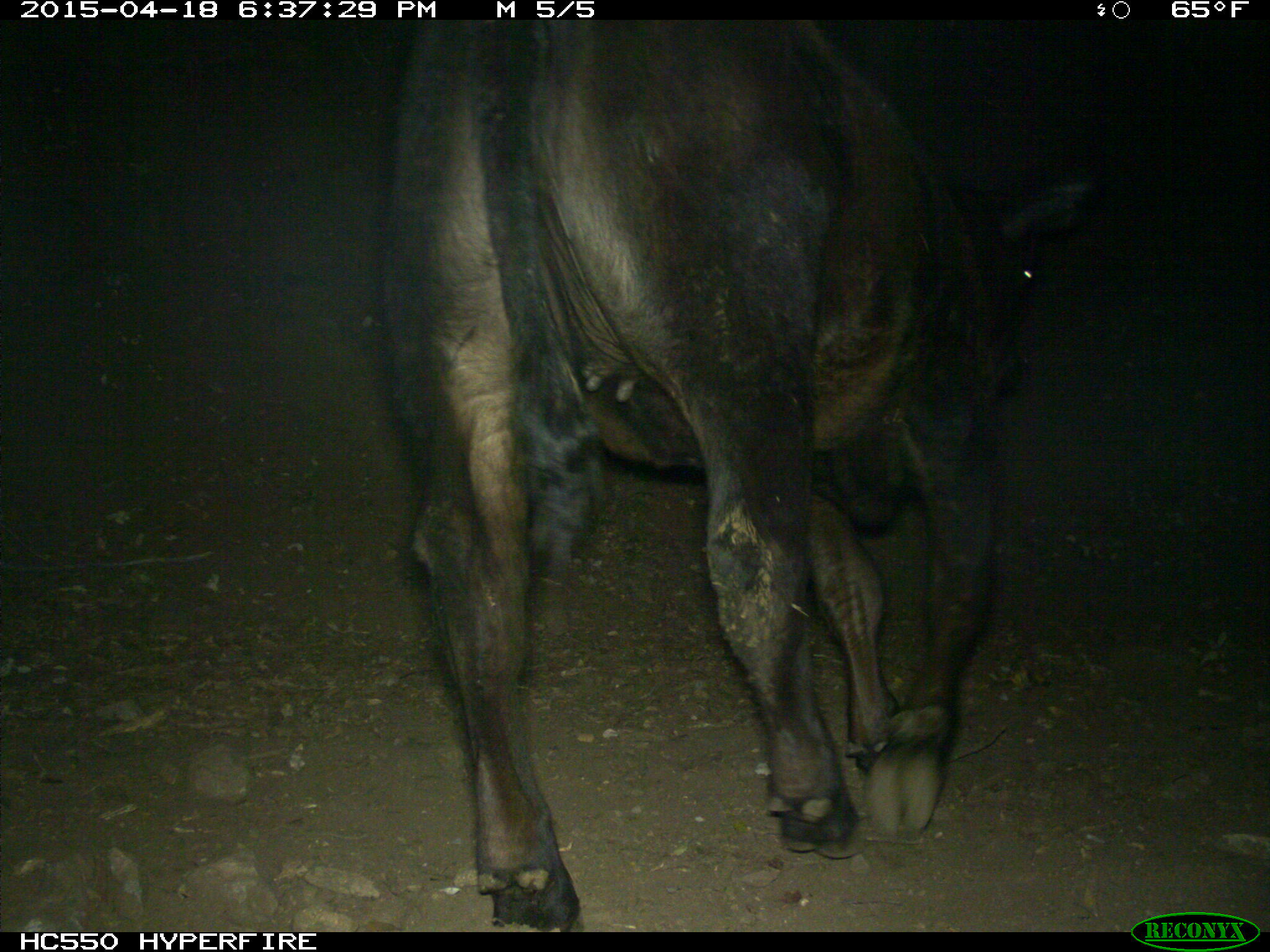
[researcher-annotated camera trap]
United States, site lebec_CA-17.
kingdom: Animalia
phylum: Chordata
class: Mammalia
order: Artiodactyla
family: Bovidae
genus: Bos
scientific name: Bos taurus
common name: domestic cow